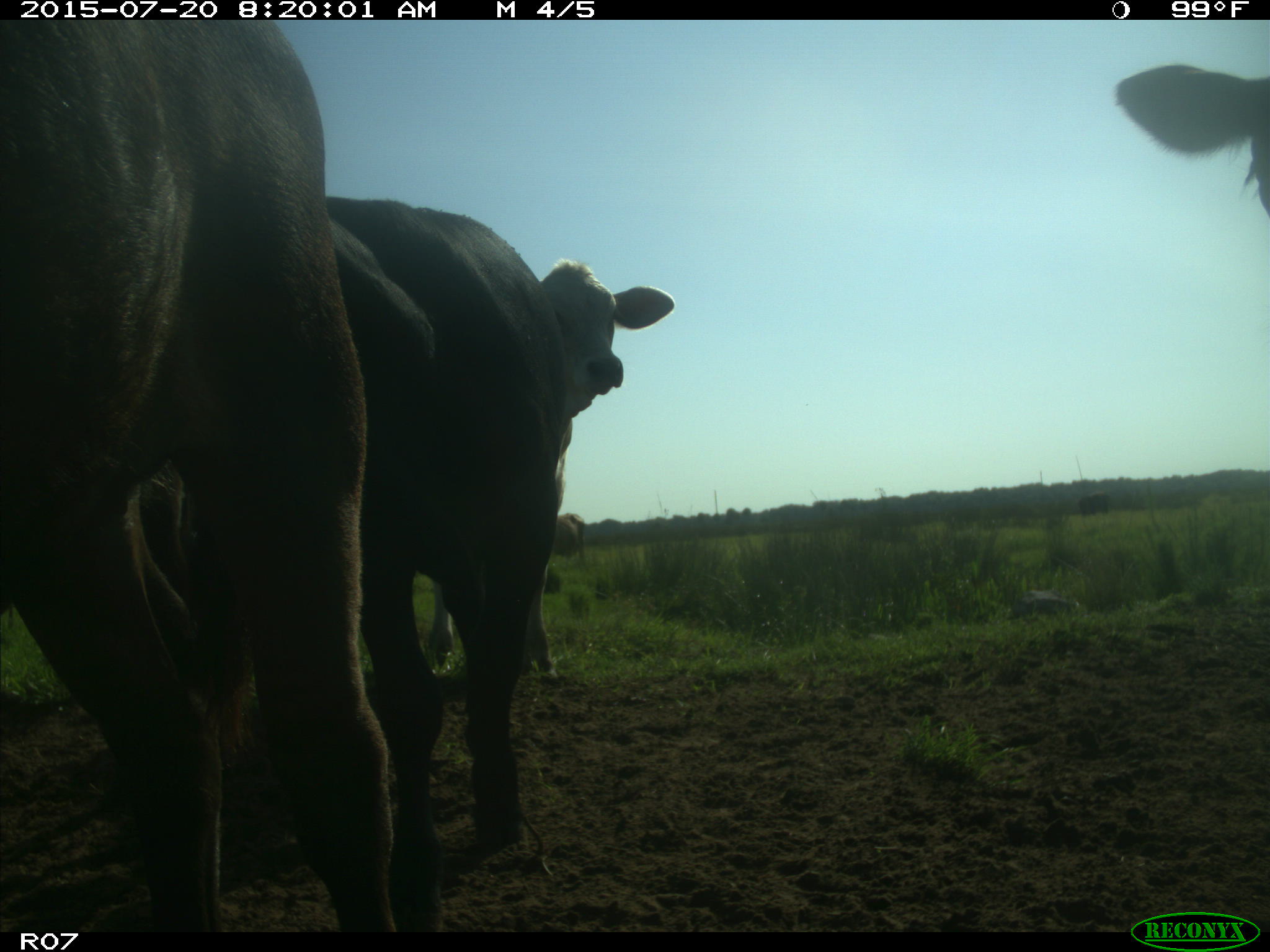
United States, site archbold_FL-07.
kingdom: Animalia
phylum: Chordata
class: Mammalia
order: Artiodactyla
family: Bovidae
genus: Bos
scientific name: Bos taurus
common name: domestic cow